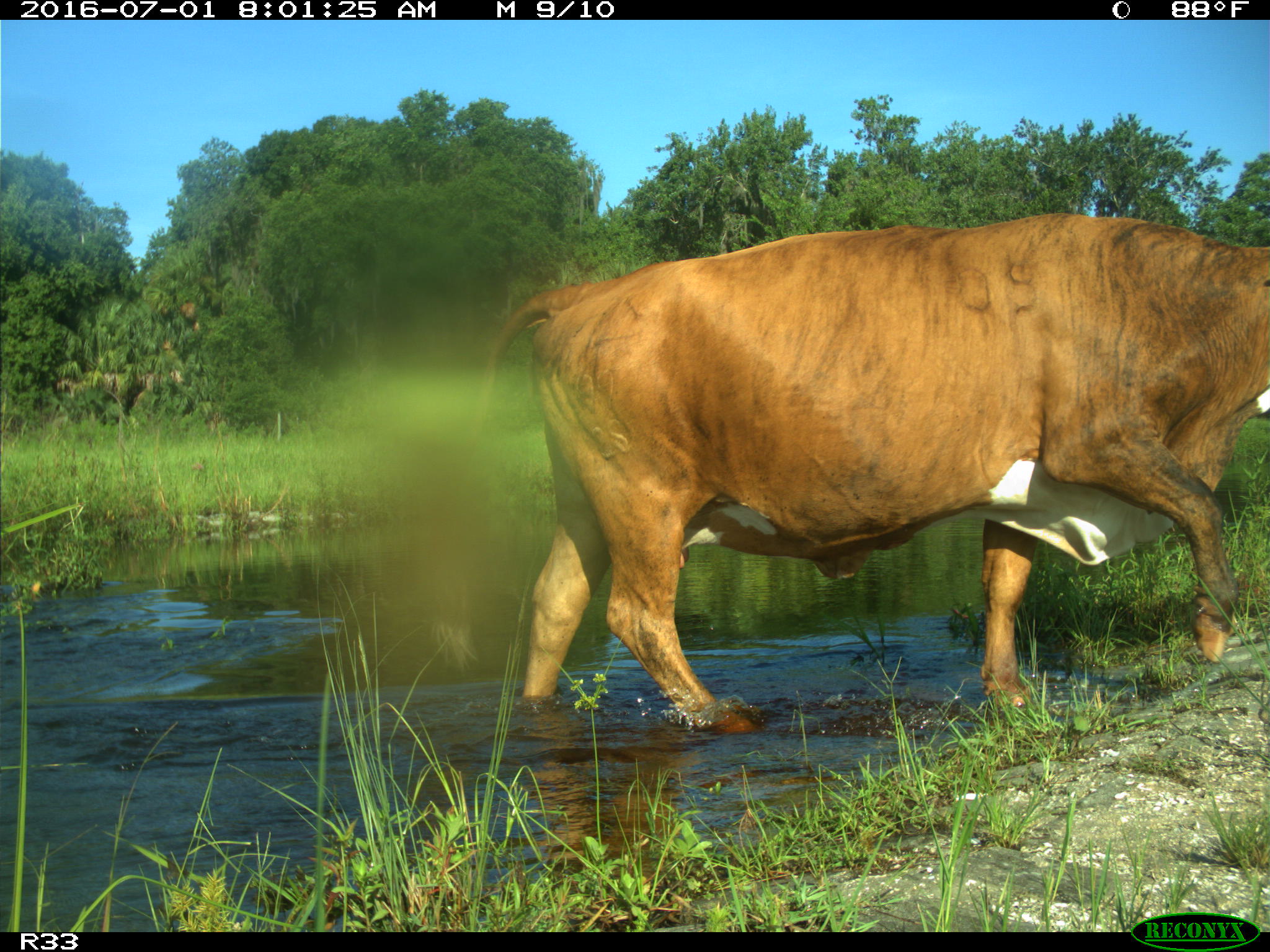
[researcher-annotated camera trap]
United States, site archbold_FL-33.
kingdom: Animalia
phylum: Chordata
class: Mammalia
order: Artiodactyla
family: Bovidae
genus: Bos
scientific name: Bos taurus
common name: domestic cow